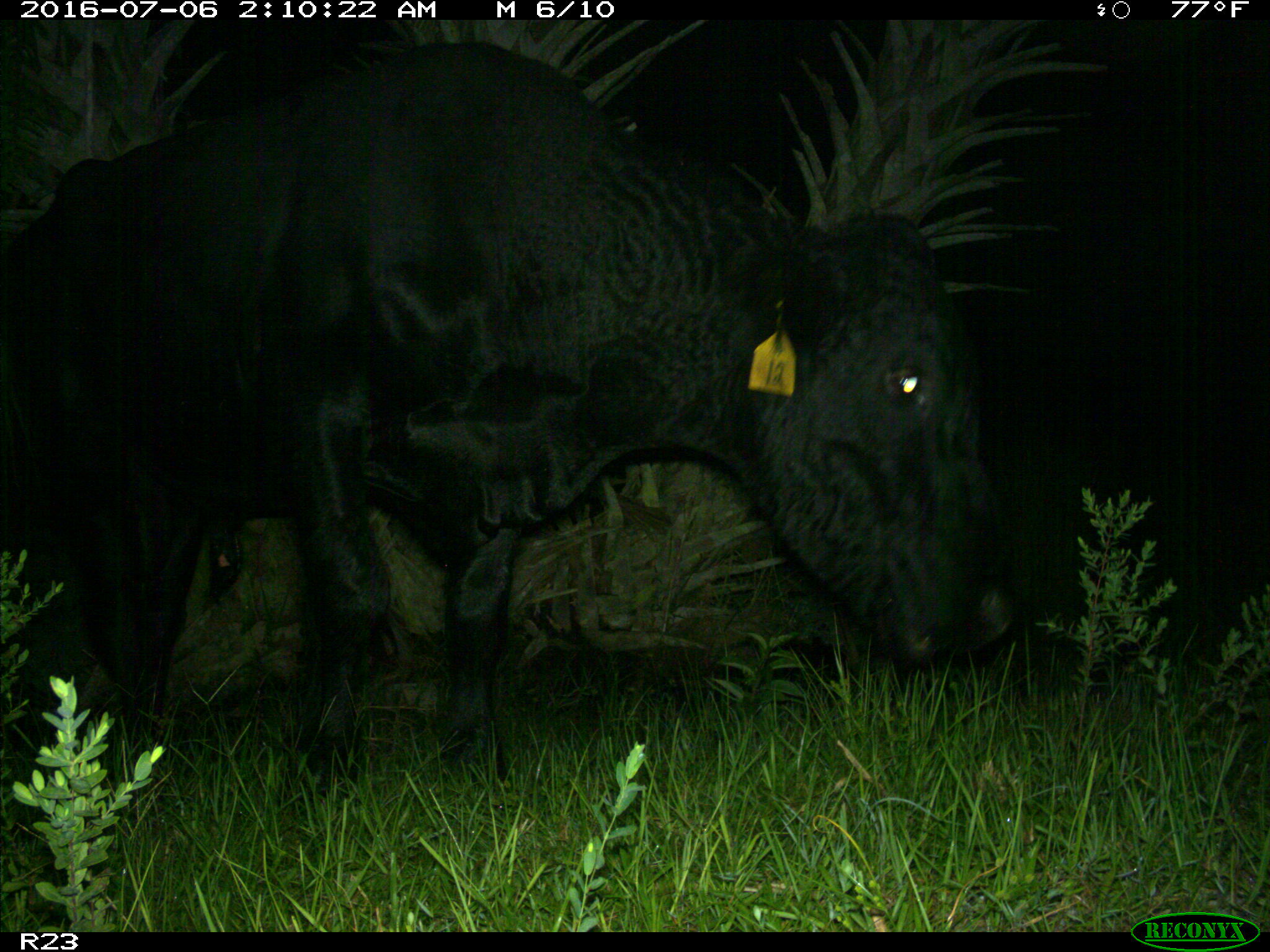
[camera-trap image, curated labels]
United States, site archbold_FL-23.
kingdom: Animalia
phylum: Chordata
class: Mammalia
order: Artiodactyla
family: Bovidae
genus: Bos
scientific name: Bos taurus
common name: domestic cow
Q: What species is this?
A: Bos taurus (domestic cow).